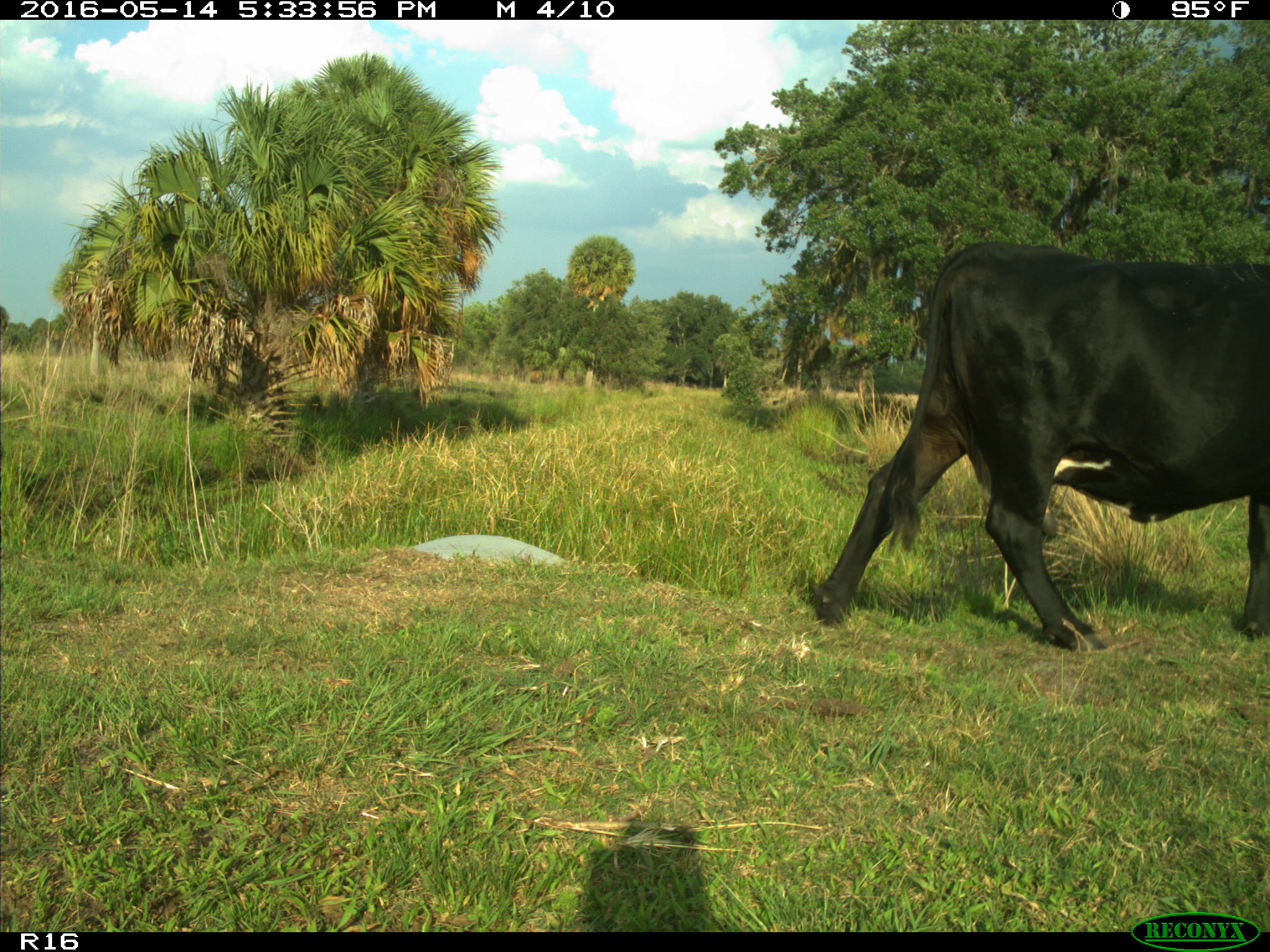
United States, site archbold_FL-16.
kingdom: Animalia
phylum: Chordata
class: Mammalia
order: Artiodactyla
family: Bovidae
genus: Bos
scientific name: Bos taurus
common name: domestic cow